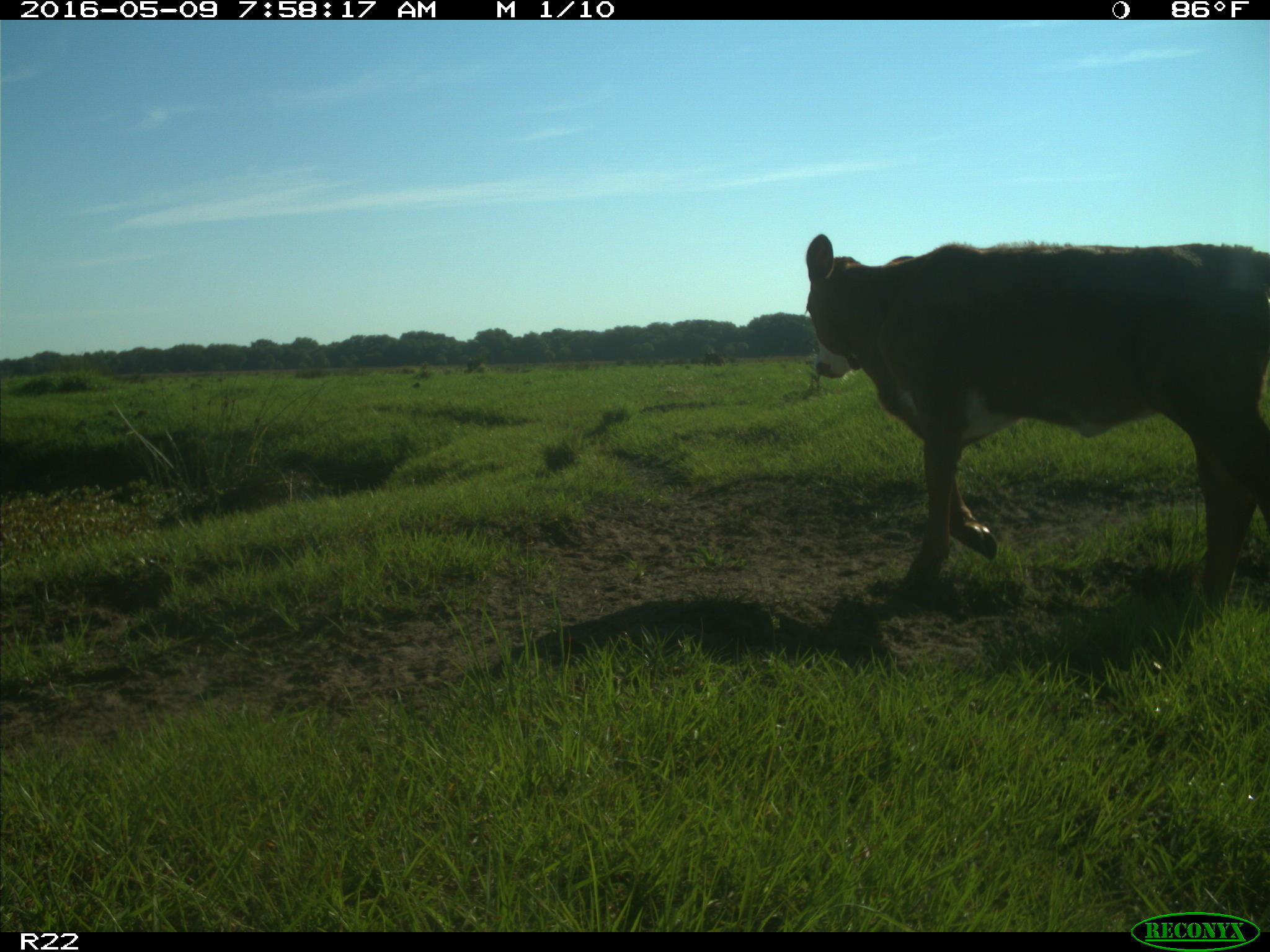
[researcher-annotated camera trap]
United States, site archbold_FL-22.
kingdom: Animalia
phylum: Chordata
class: Mammalia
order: Artiodactyla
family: Bovidae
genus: Bos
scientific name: Bos taurus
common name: domestic cow